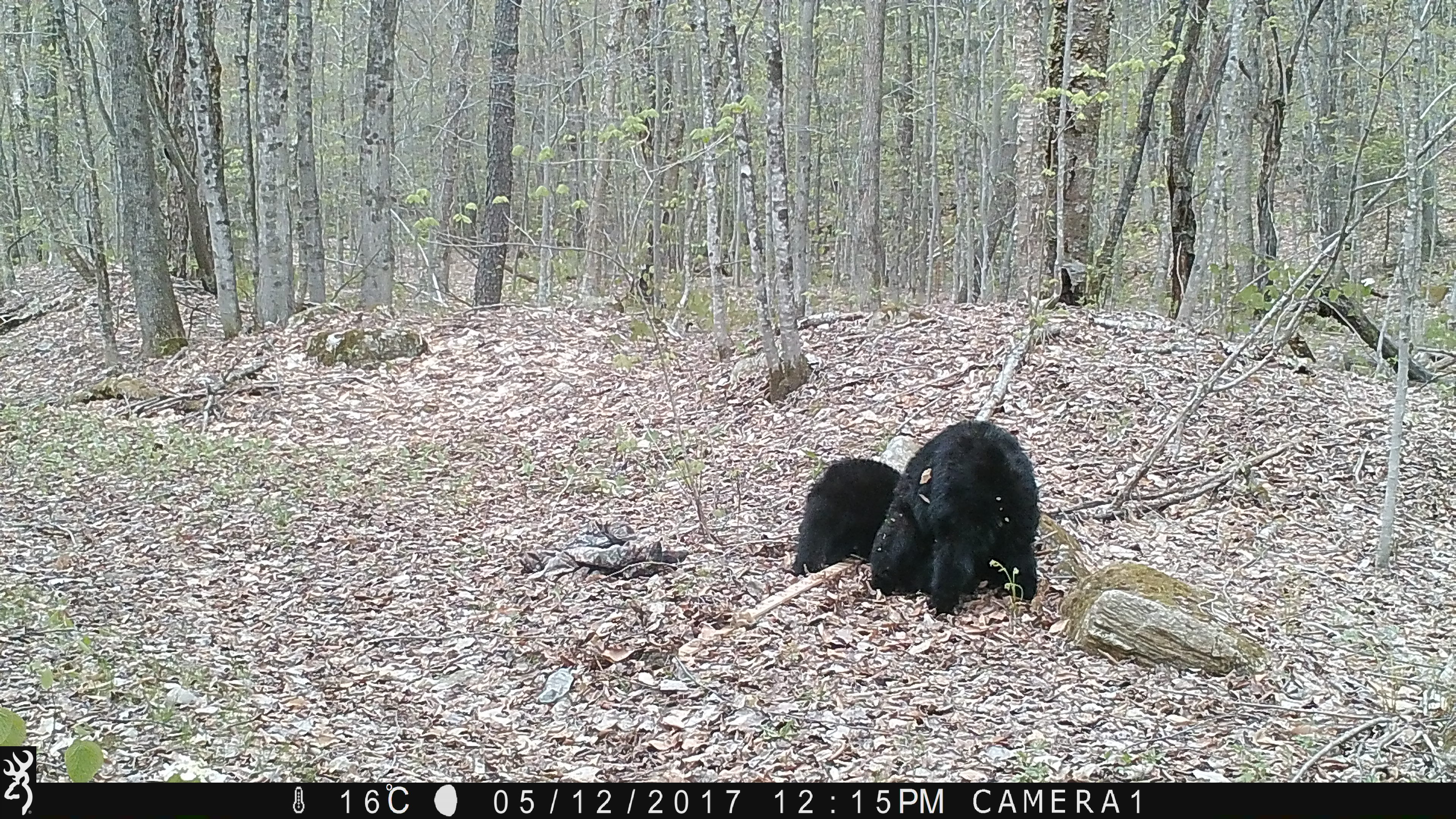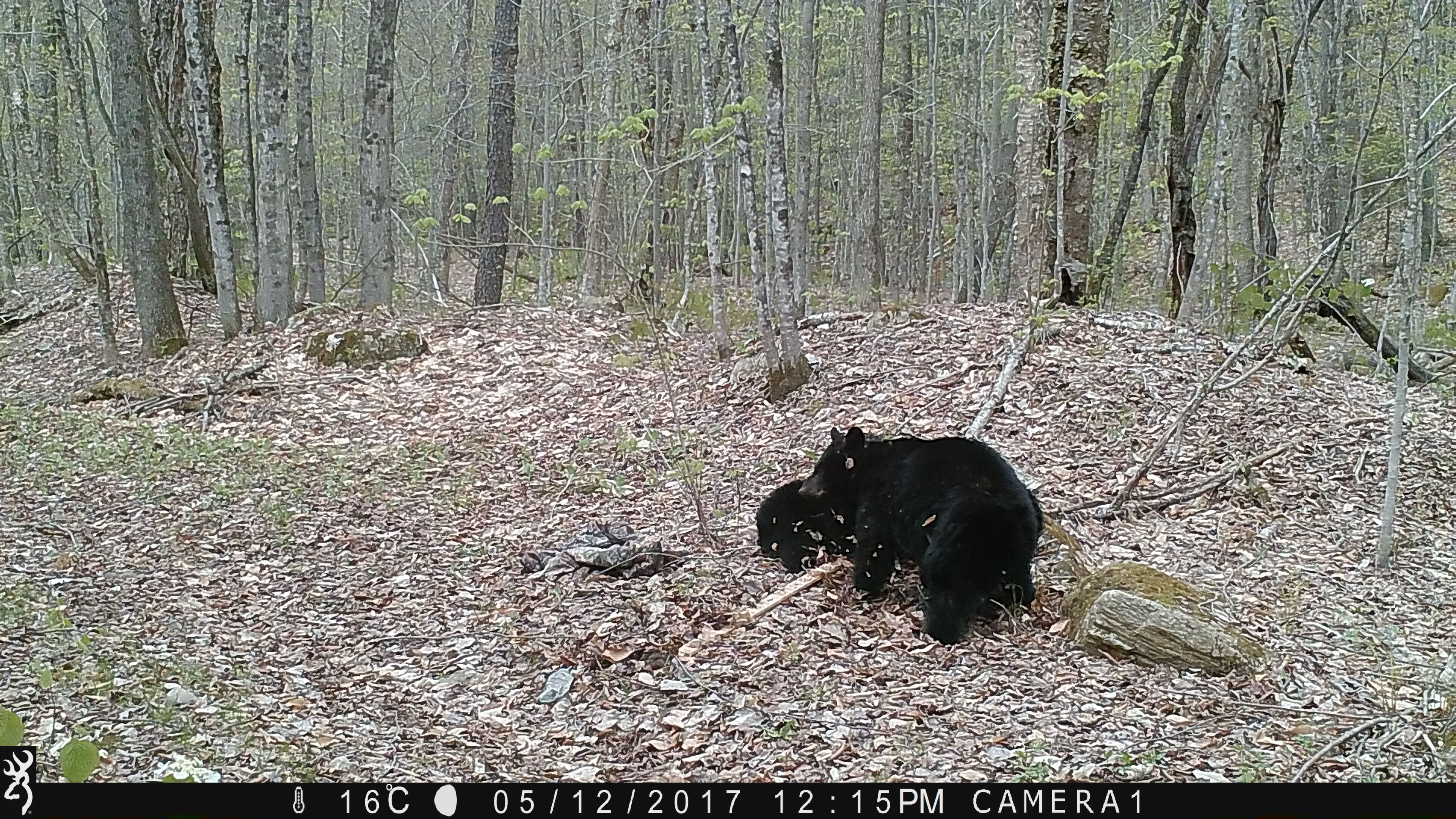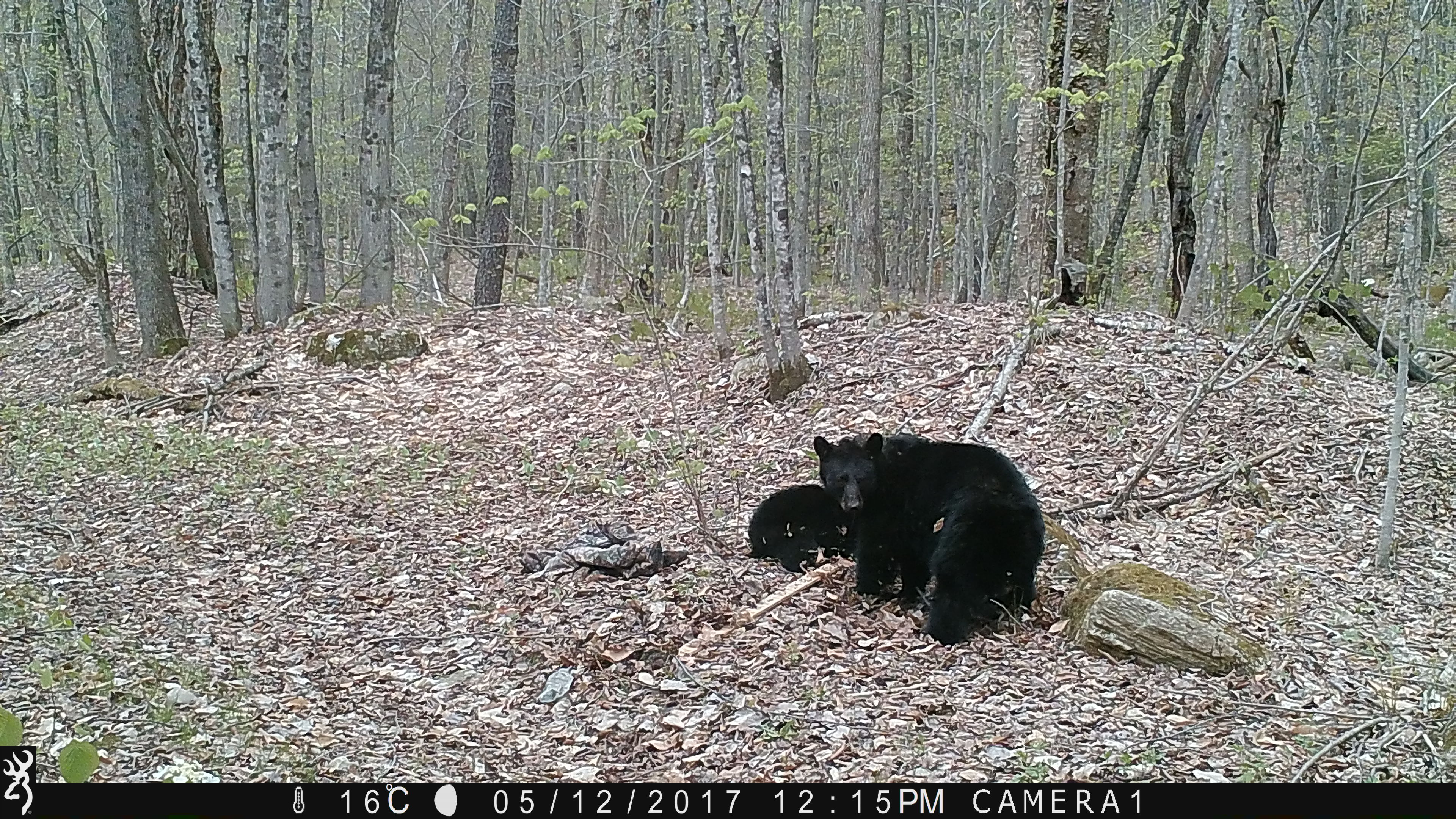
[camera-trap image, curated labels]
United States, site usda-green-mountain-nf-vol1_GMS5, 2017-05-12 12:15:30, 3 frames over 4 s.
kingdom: Animalia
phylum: Chordata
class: Mammalia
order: Carnivora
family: Ursidae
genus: Ursus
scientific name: Ursus americanus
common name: black bear